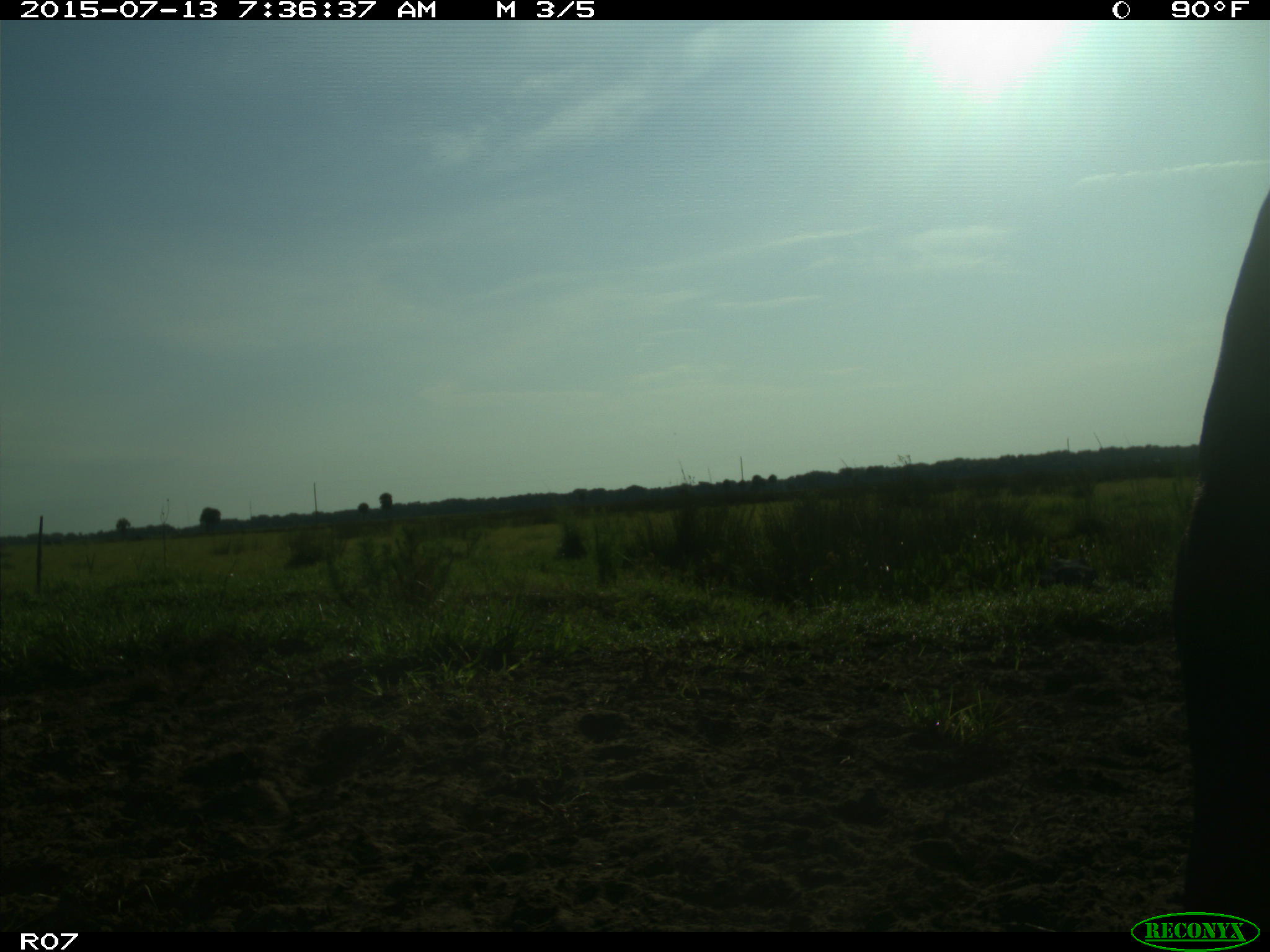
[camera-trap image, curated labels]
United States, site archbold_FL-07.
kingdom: Animalia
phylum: Chordata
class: Mammalia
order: Artiodactyla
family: Bovidae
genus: Bos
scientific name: Bos taurus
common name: domestic cow